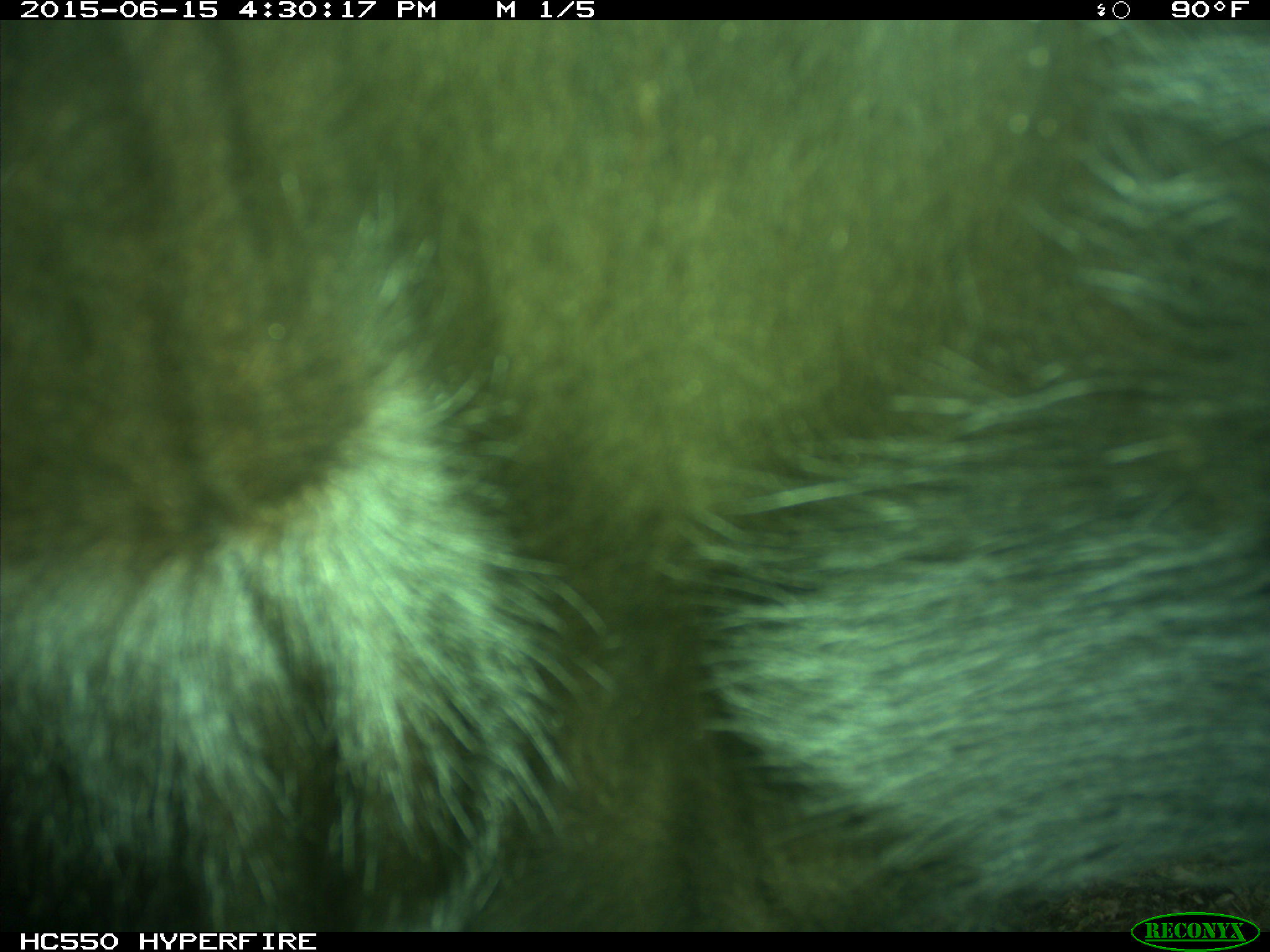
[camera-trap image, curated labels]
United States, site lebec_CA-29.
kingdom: Animalia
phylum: Chordata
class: Mammalia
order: Artiodactyla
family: Bovidae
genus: Bos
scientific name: Bos taurus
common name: domestic cow